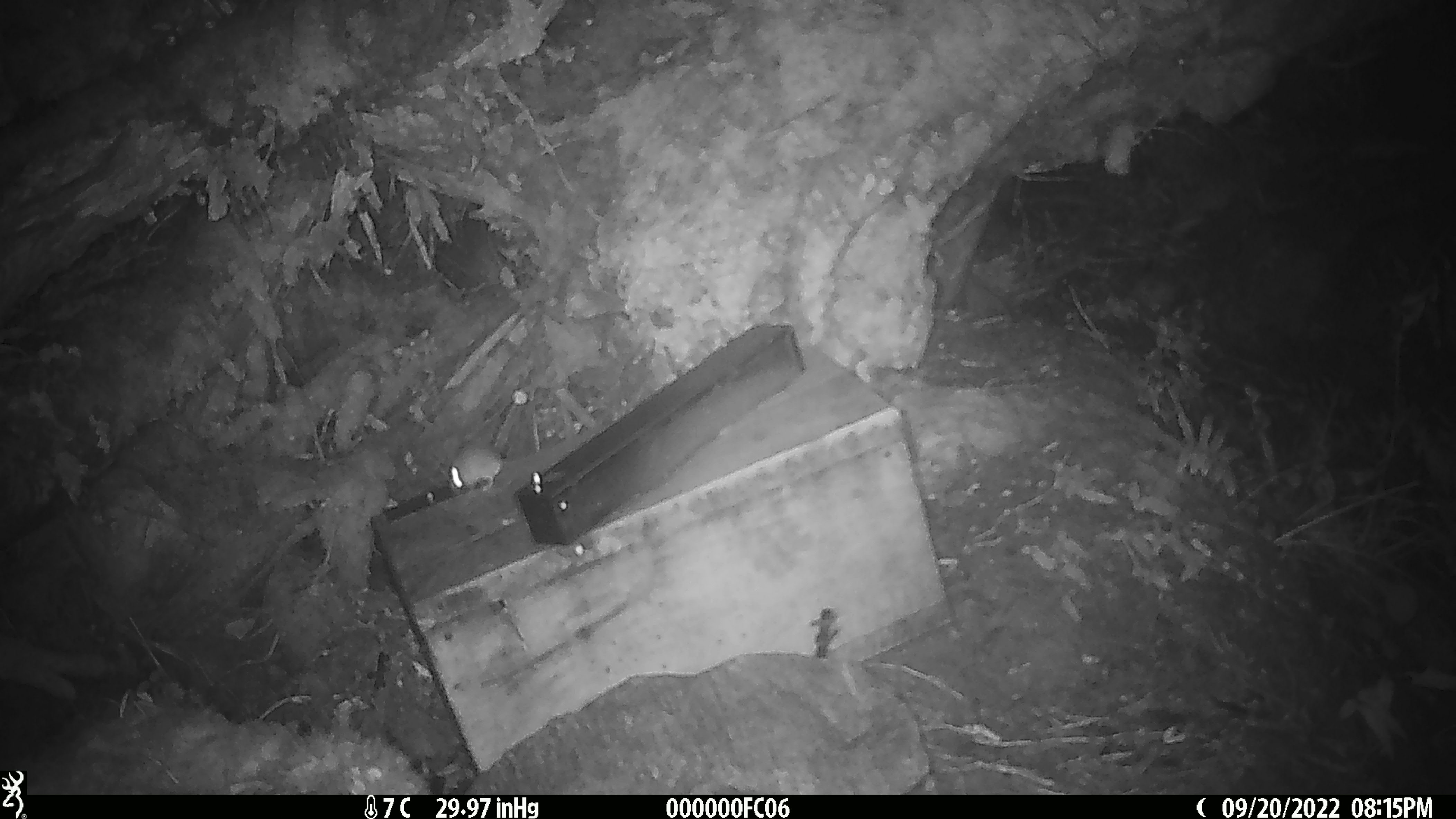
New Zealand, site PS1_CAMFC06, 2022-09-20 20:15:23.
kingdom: Animalia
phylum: Chordata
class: Mammalia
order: Rodentia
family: Muridae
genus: Mus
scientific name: Mus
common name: mouse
Mouse (Mus).